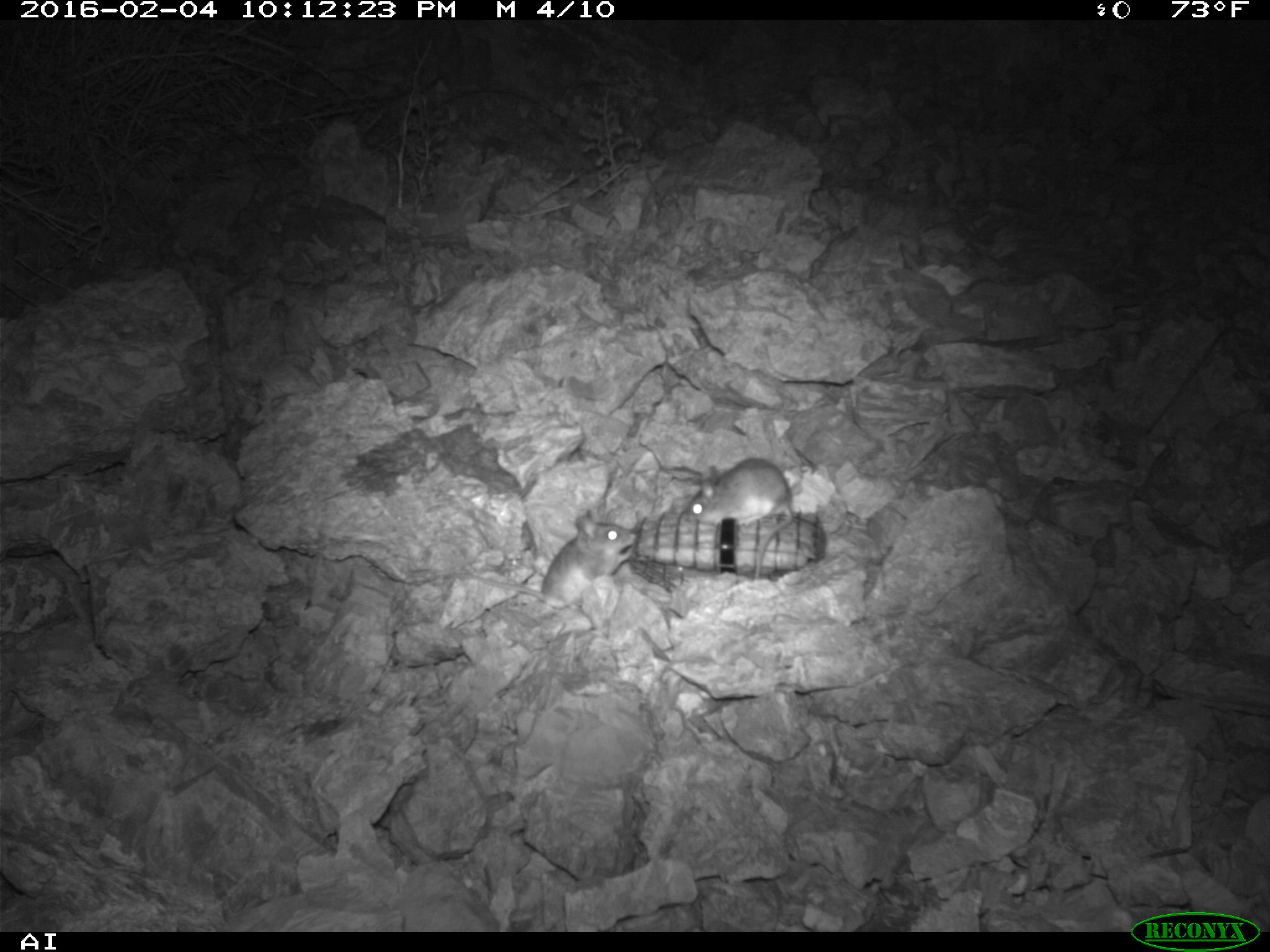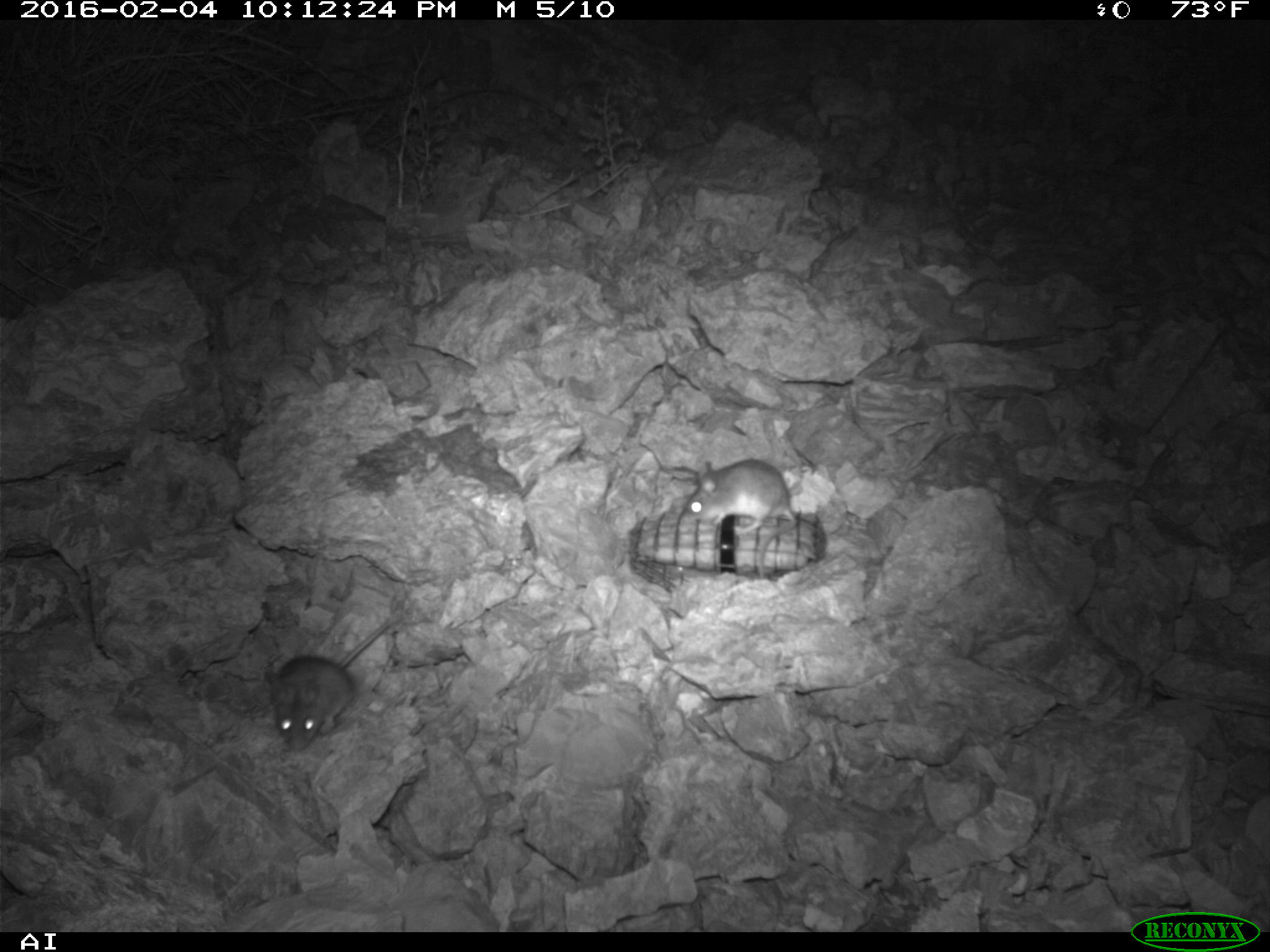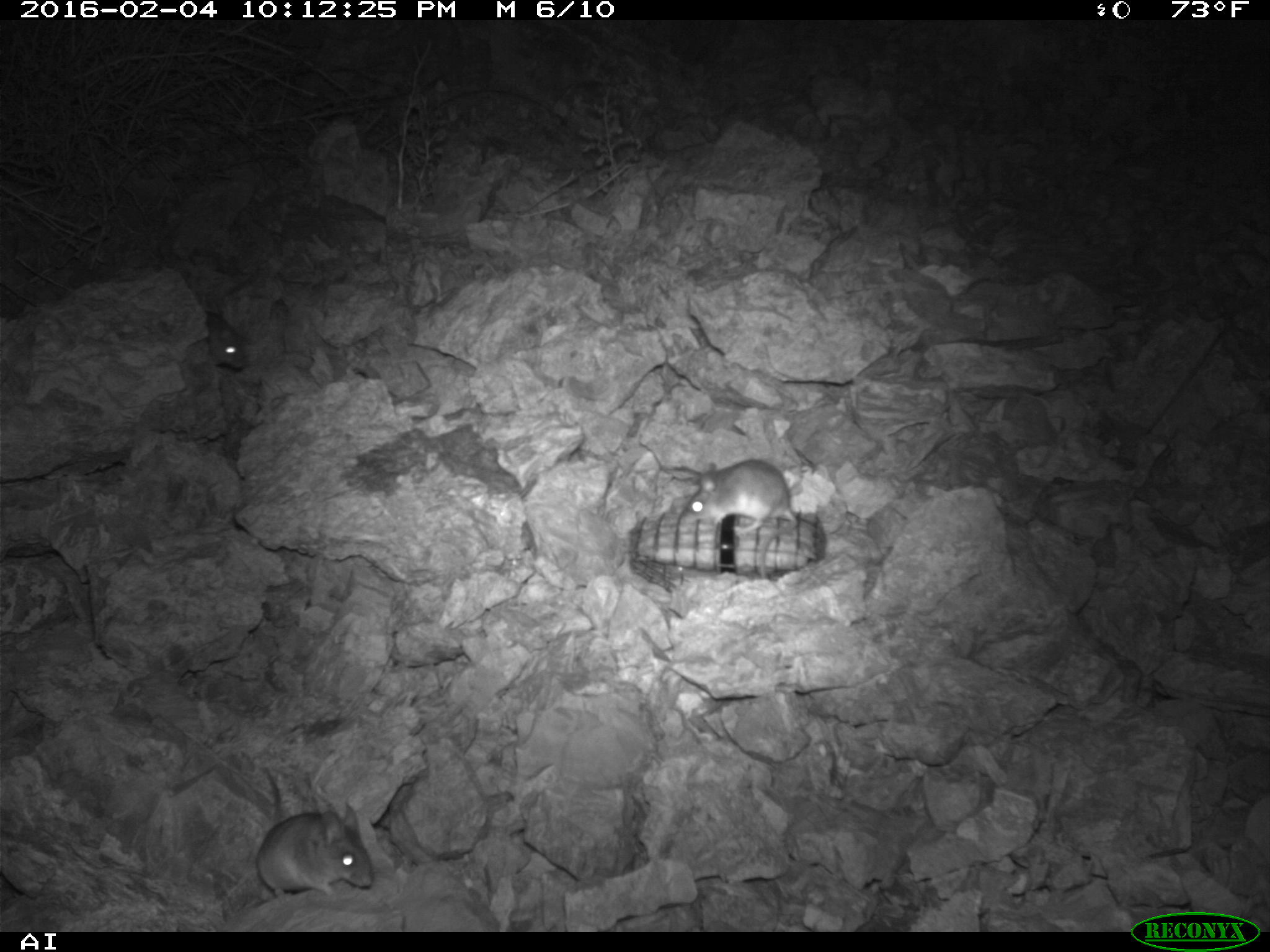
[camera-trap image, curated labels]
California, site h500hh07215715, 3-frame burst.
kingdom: Animalia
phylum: Chordata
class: Mammalia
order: Rodentia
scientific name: Rodentia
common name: rodent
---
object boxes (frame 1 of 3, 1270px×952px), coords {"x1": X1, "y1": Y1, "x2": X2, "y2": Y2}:
rodent: {"x1": 445, "y1": 508, "x2": 637, "y2": 607}; {"x1": 677, "y1": 457, "x2": 798, "y2": 583}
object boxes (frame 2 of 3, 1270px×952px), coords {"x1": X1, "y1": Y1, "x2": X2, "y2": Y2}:
rodent: {"x1": 260, "y1": 616, "x2": 401, "y2": 749}; {"x1": 683, "y1": 458, "x2": 797, "y2": 578}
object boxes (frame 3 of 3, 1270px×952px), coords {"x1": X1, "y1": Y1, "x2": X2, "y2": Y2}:
rodent: {"x1": 257, "y1": 767, "x2": 372, "y2": 899}; {"x1": 686, "y1": 459, "x2": 797, "y2": 580}; {"x1": 204, "y1": 309, "x2": 246, "y2": 369}